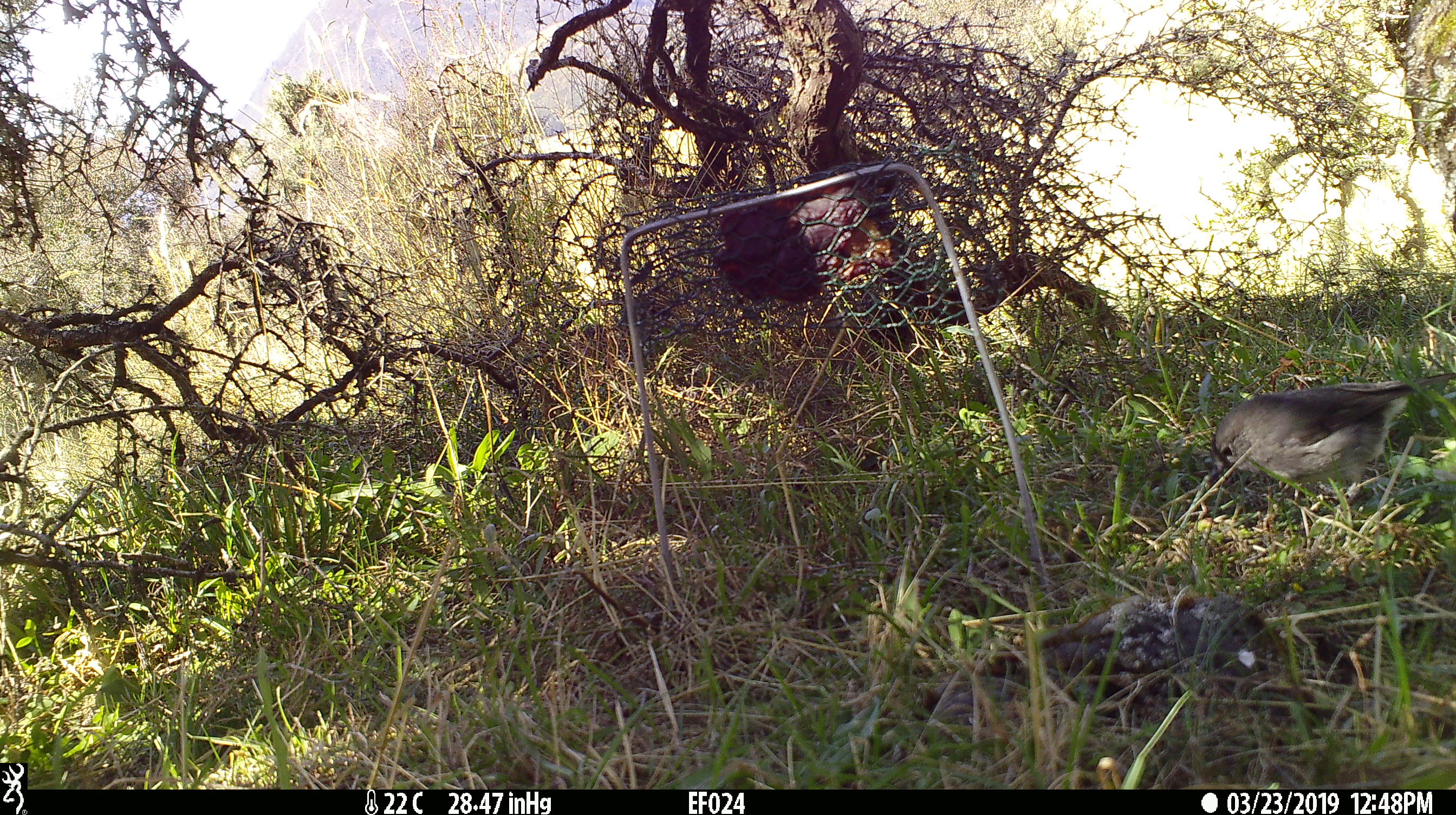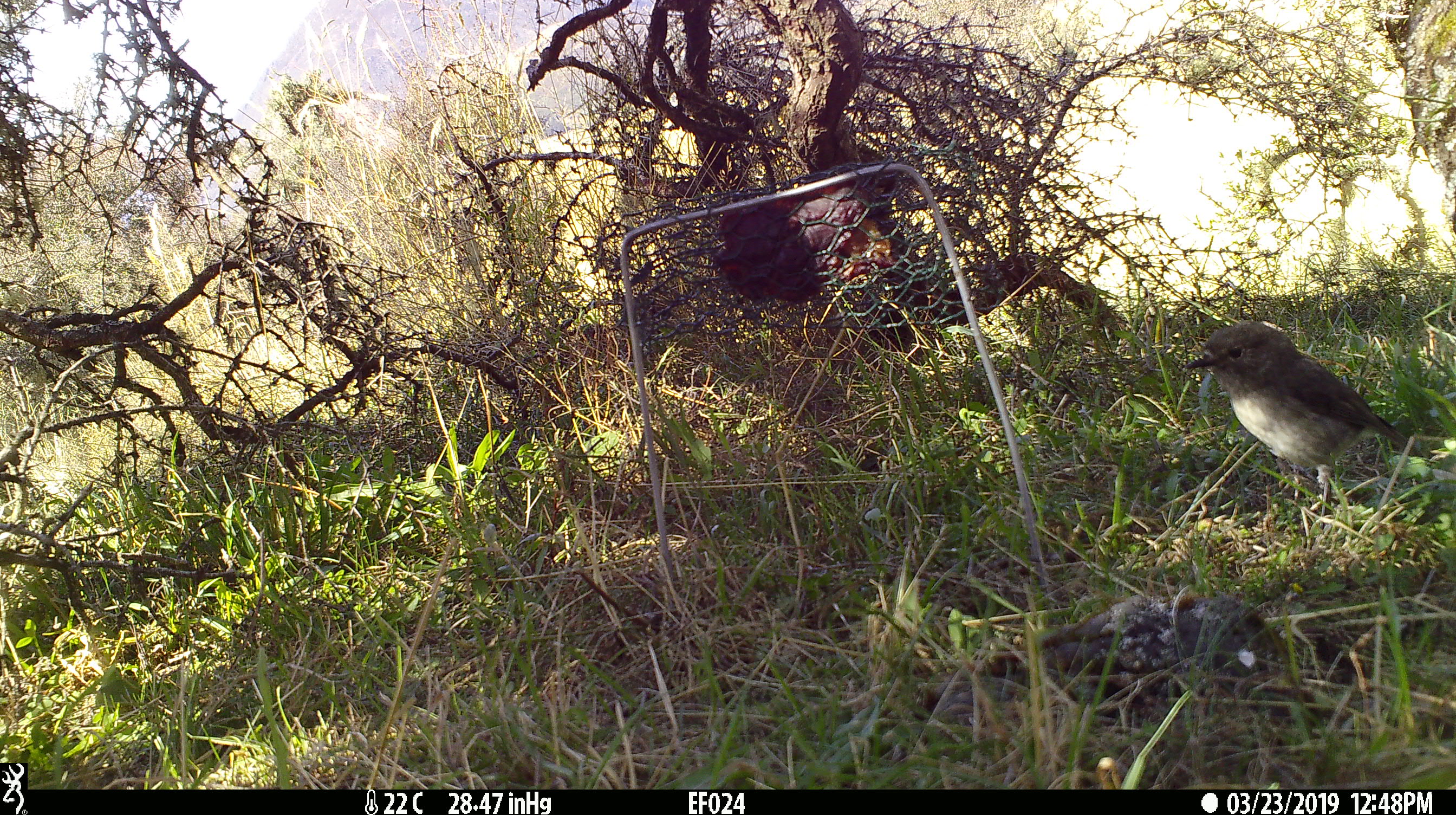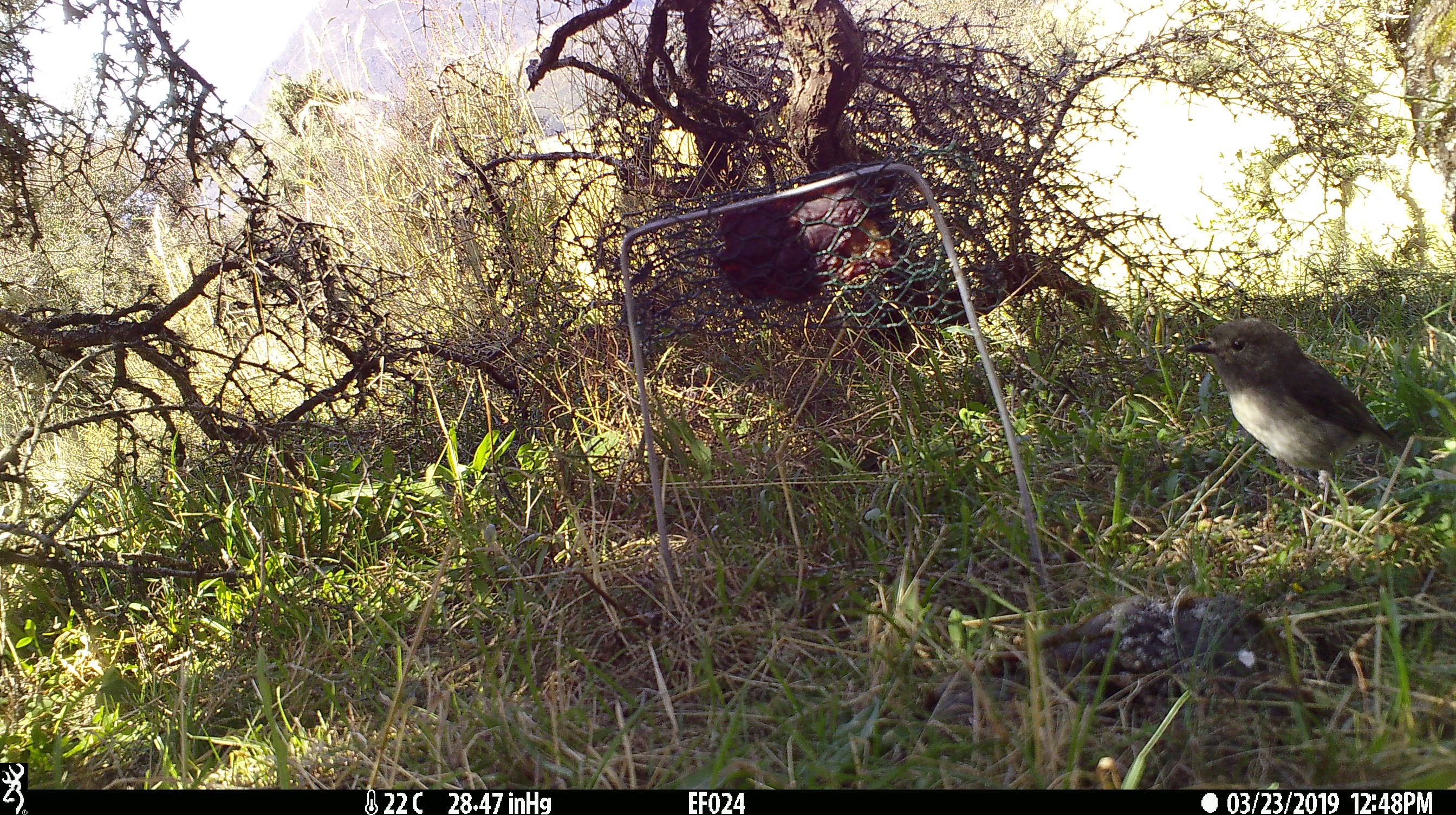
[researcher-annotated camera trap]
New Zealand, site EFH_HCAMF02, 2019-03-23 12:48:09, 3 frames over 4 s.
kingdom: Animalia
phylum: Chordata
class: Aves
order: Passeriformes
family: Petroicidae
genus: Petroica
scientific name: Petroica australis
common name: new zealand robin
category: robin